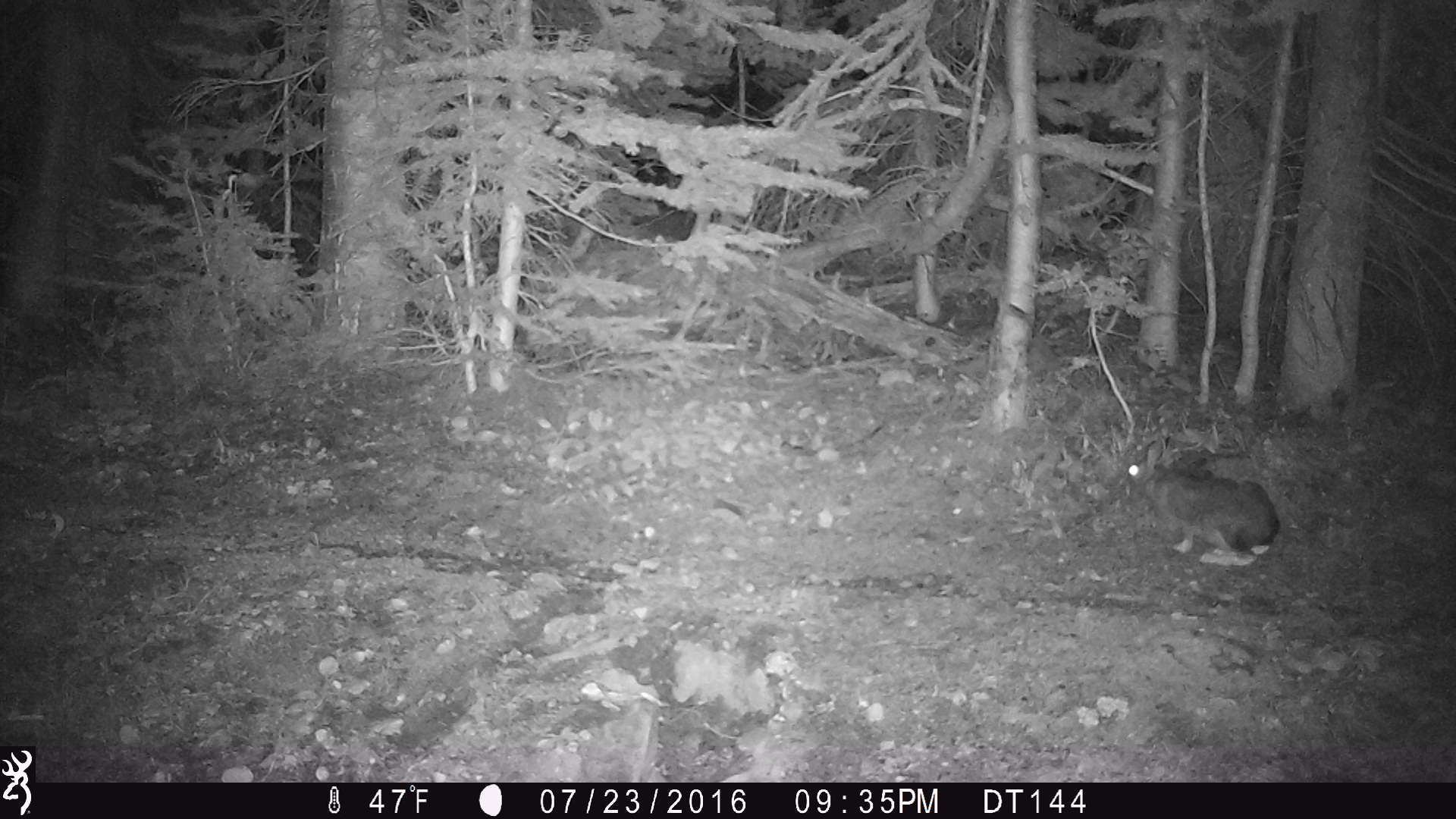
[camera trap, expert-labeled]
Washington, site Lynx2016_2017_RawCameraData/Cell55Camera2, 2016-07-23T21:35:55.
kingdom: Animalia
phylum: Chordata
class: Mammalia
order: Lagomorpha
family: Leporidae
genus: Lepus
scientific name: Lepus americanus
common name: snowshoe hare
Lepus americanus (snowshoe hare). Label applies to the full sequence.